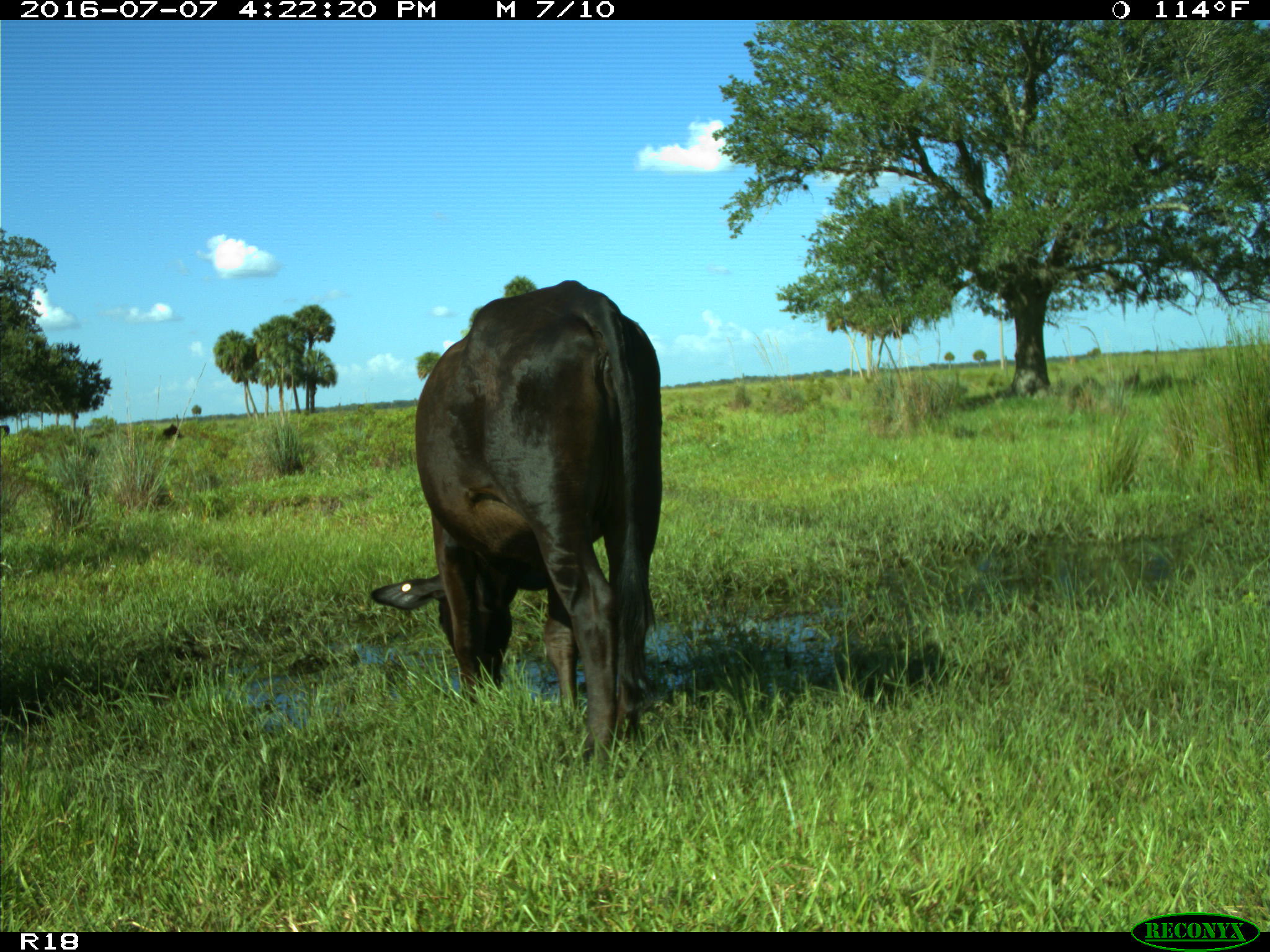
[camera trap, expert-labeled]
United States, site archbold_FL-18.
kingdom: Animalia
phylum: Chordata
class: Mammalia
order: Artiodactyla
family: Bovidae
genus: Bos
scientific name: Bos taurus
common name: domestic cow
Bos taurus (domestic cow).